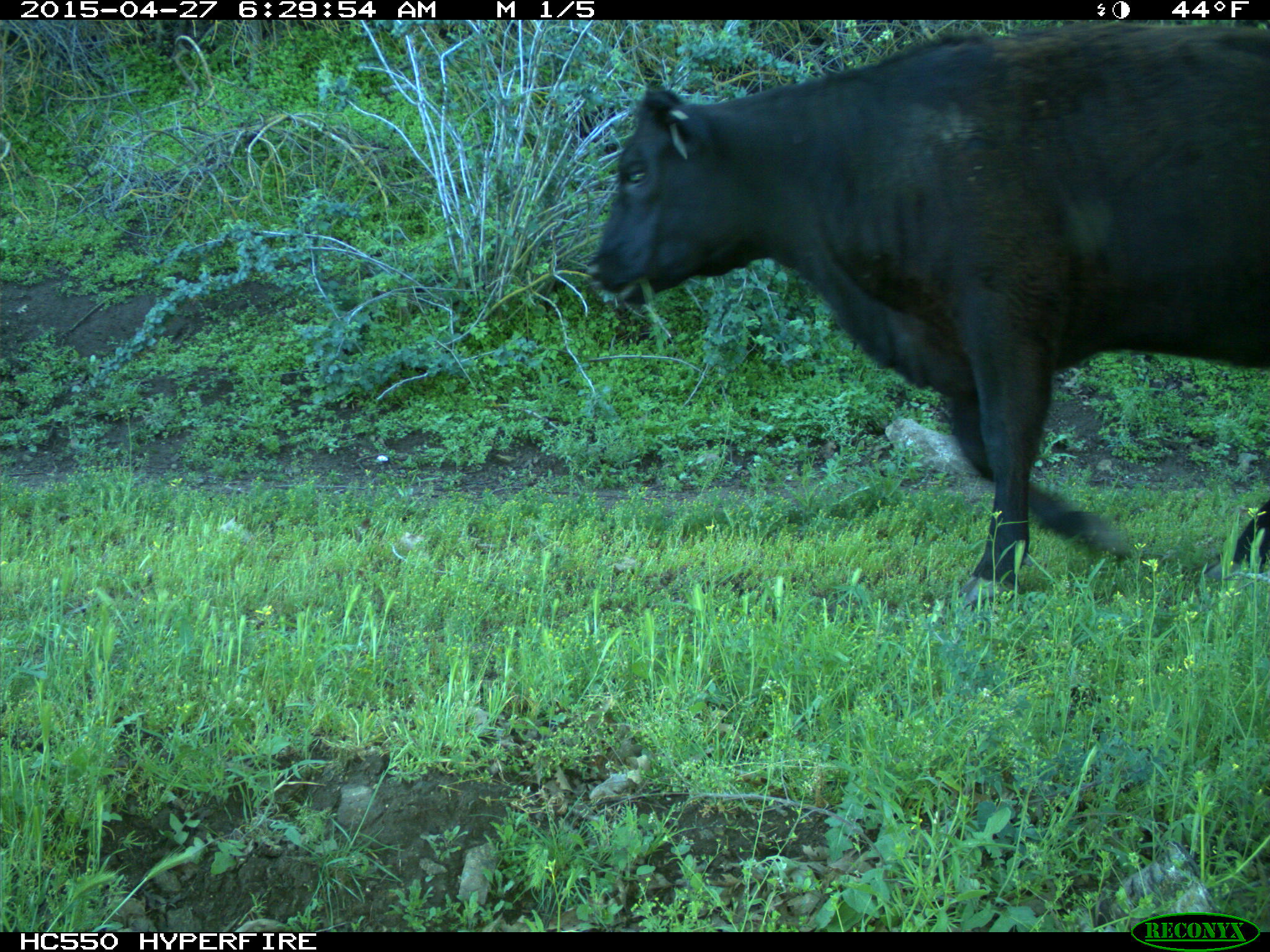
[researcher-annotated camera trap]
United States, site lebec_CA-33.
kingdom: Animalia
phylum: Chordata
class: Mammalia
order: Artiodactyla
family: Bovidae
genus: Bos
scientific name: Bos taurus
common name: domestic cow